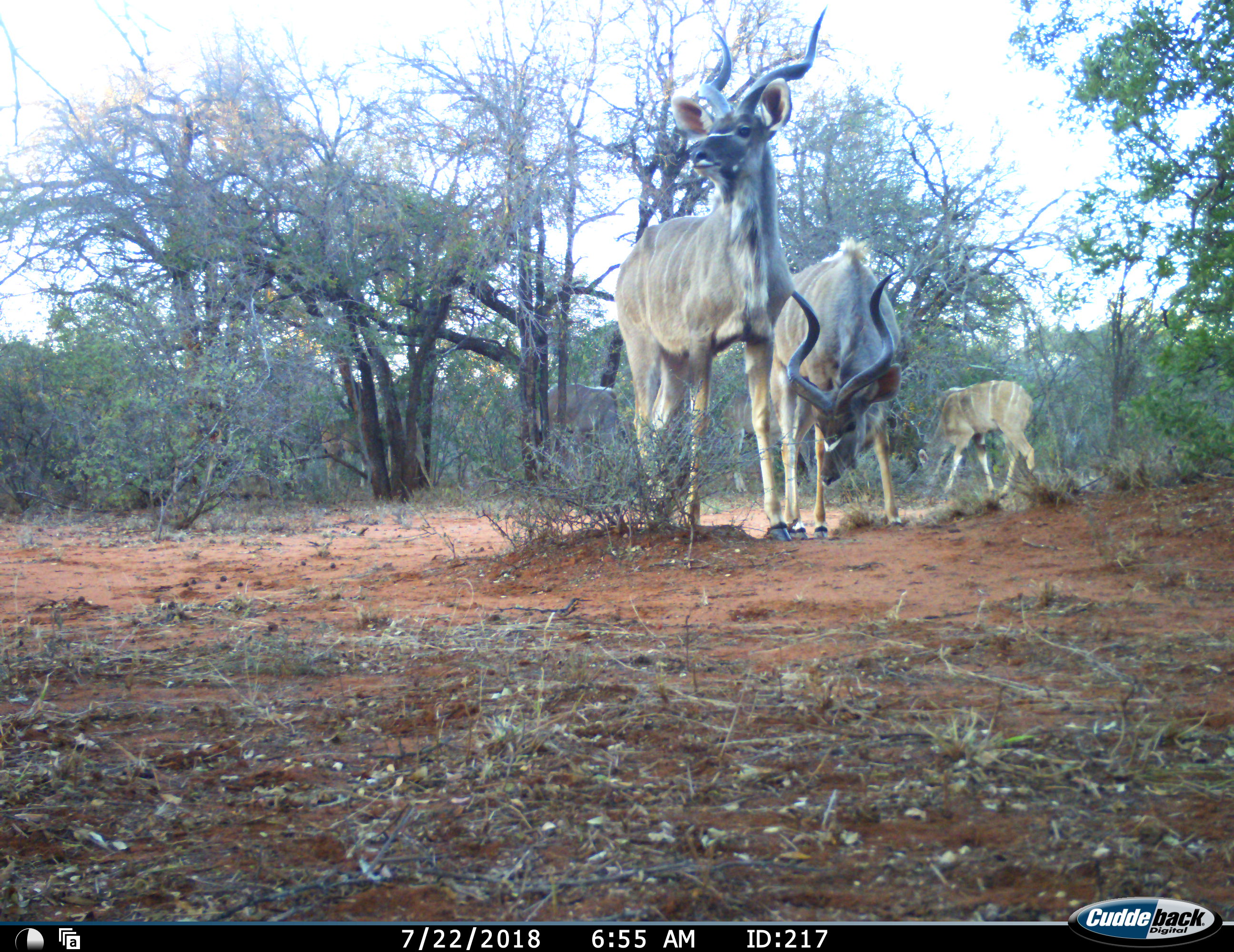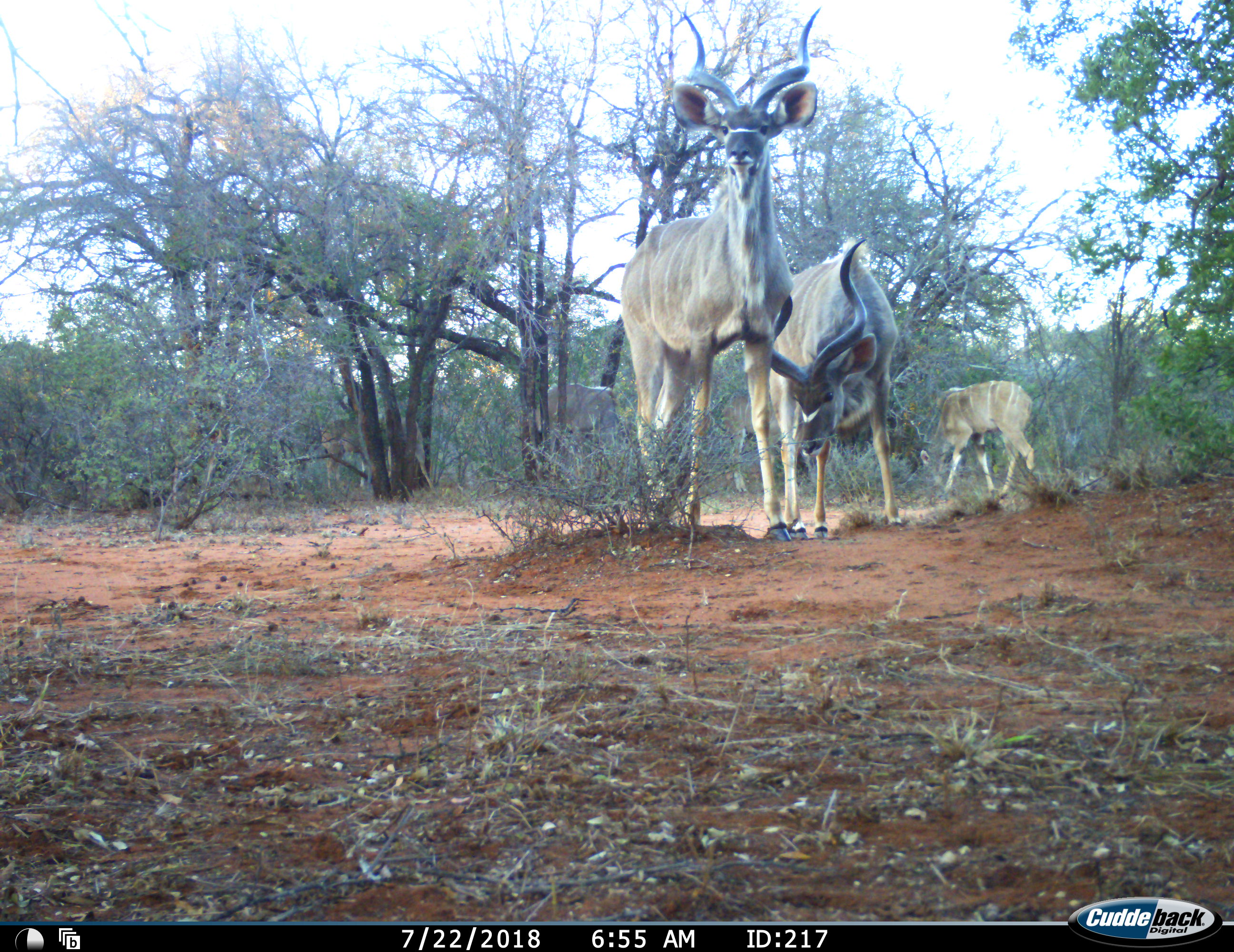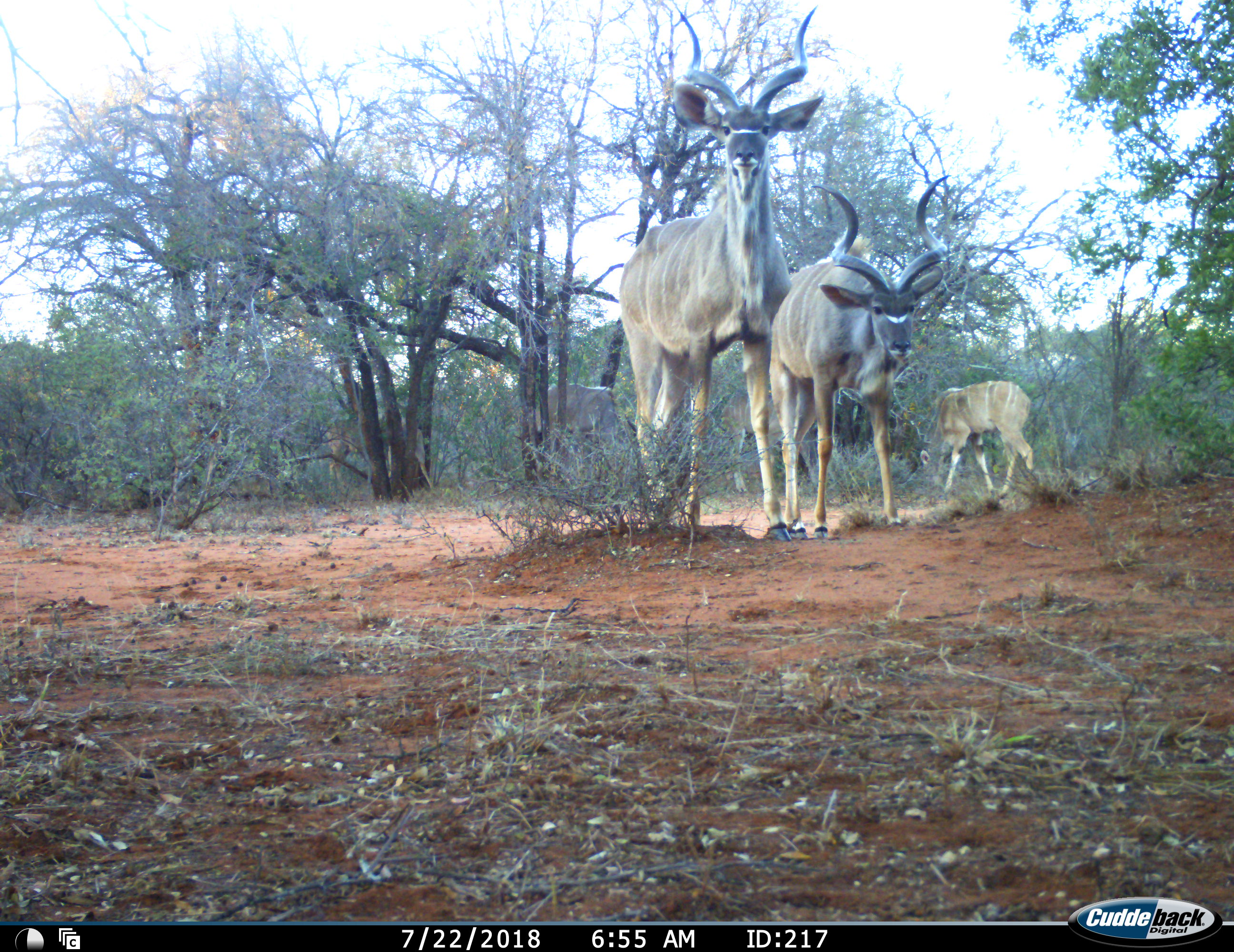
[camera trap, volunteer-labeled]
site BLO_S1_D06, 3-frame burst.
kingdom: Animalia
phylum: Chordata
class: Mammalia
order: Artiodactyla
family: Bovidae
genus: Tragelaphus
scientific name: Tragelaphus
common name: kudu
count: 6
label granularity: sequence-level